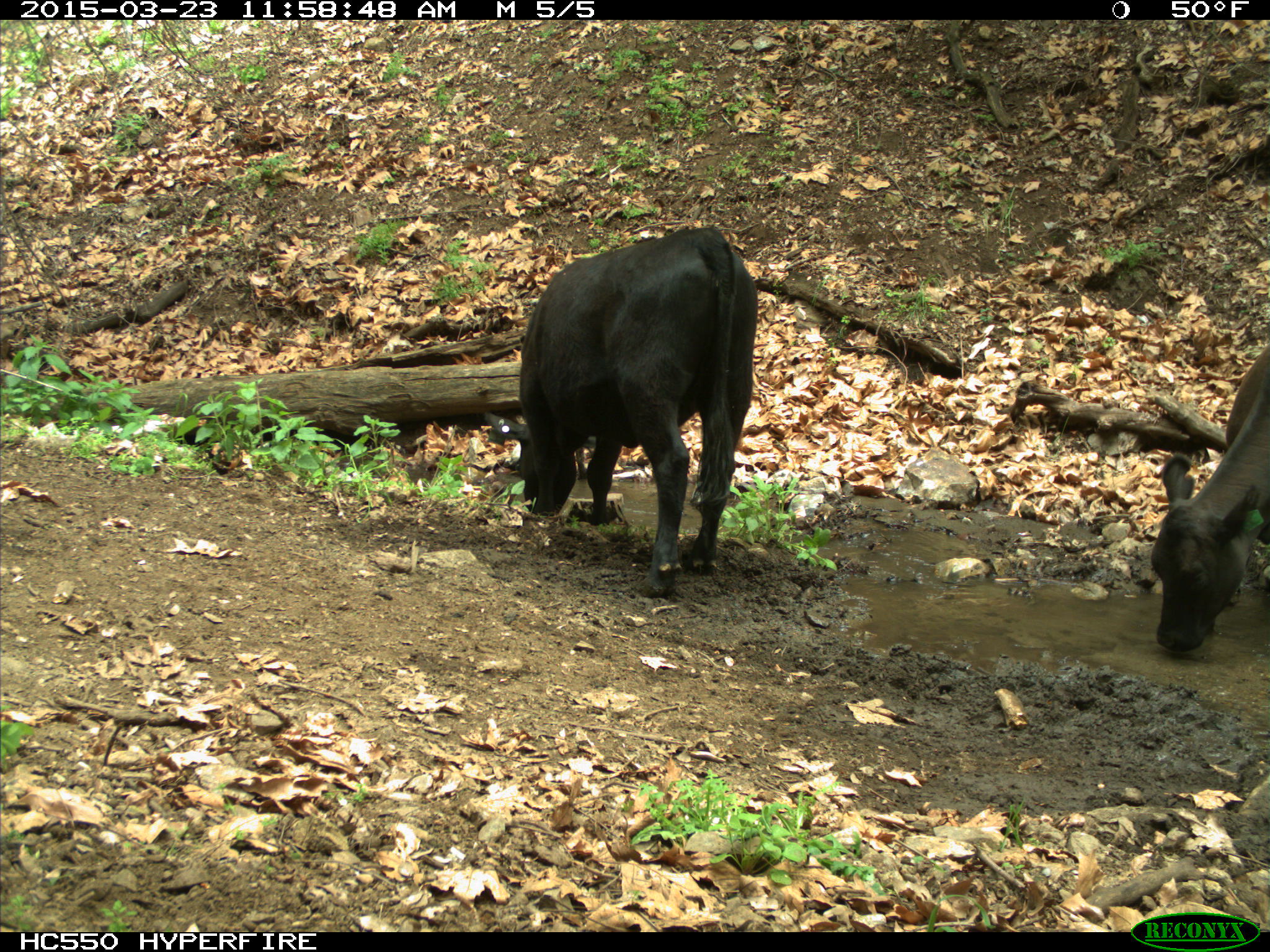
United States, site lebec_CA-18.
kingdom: Animalia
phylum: Chordata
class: Mammalia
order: Artiodactyla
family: Bovidae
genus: Bos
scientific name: Bos taurus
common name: domestic cow